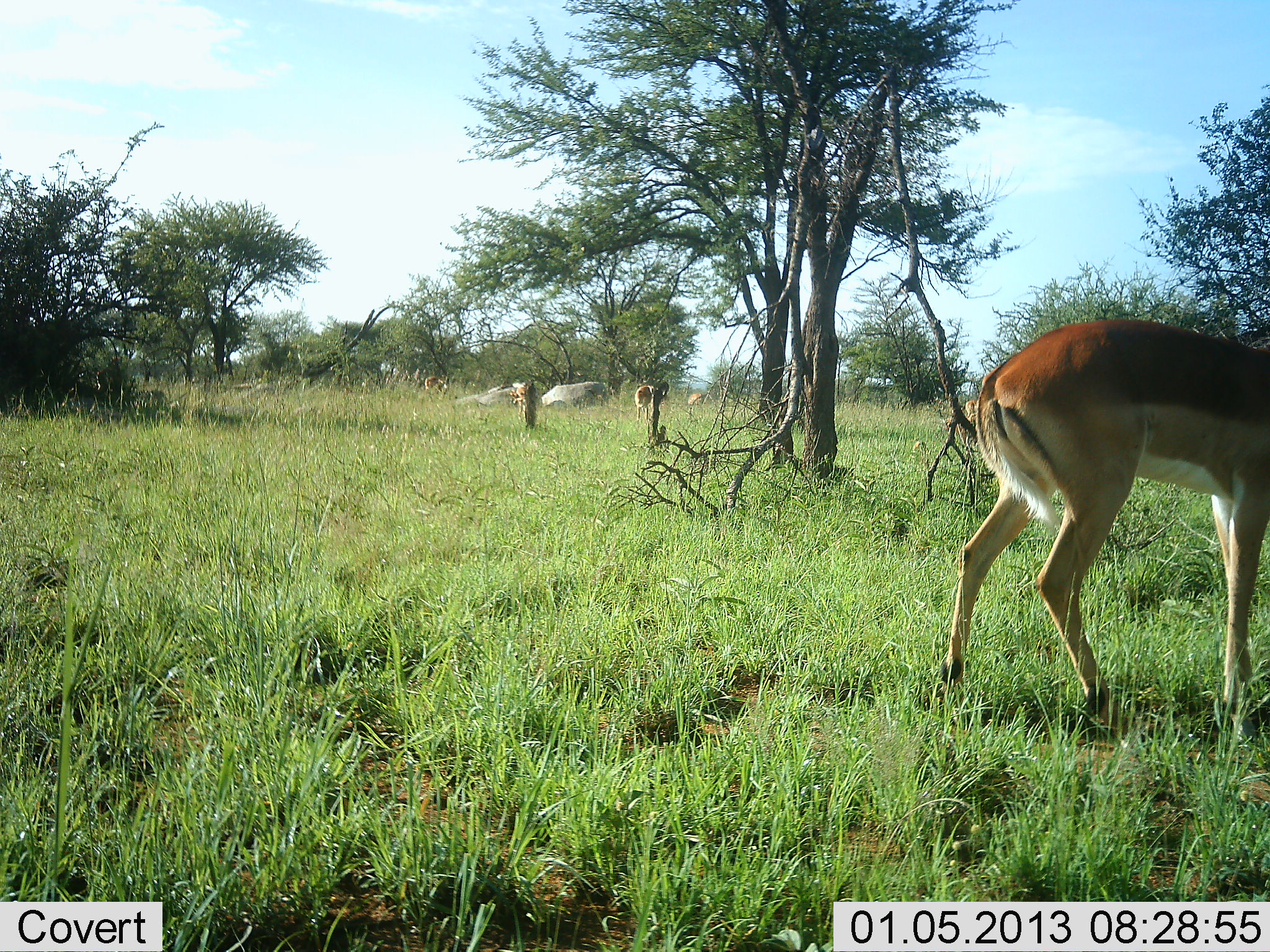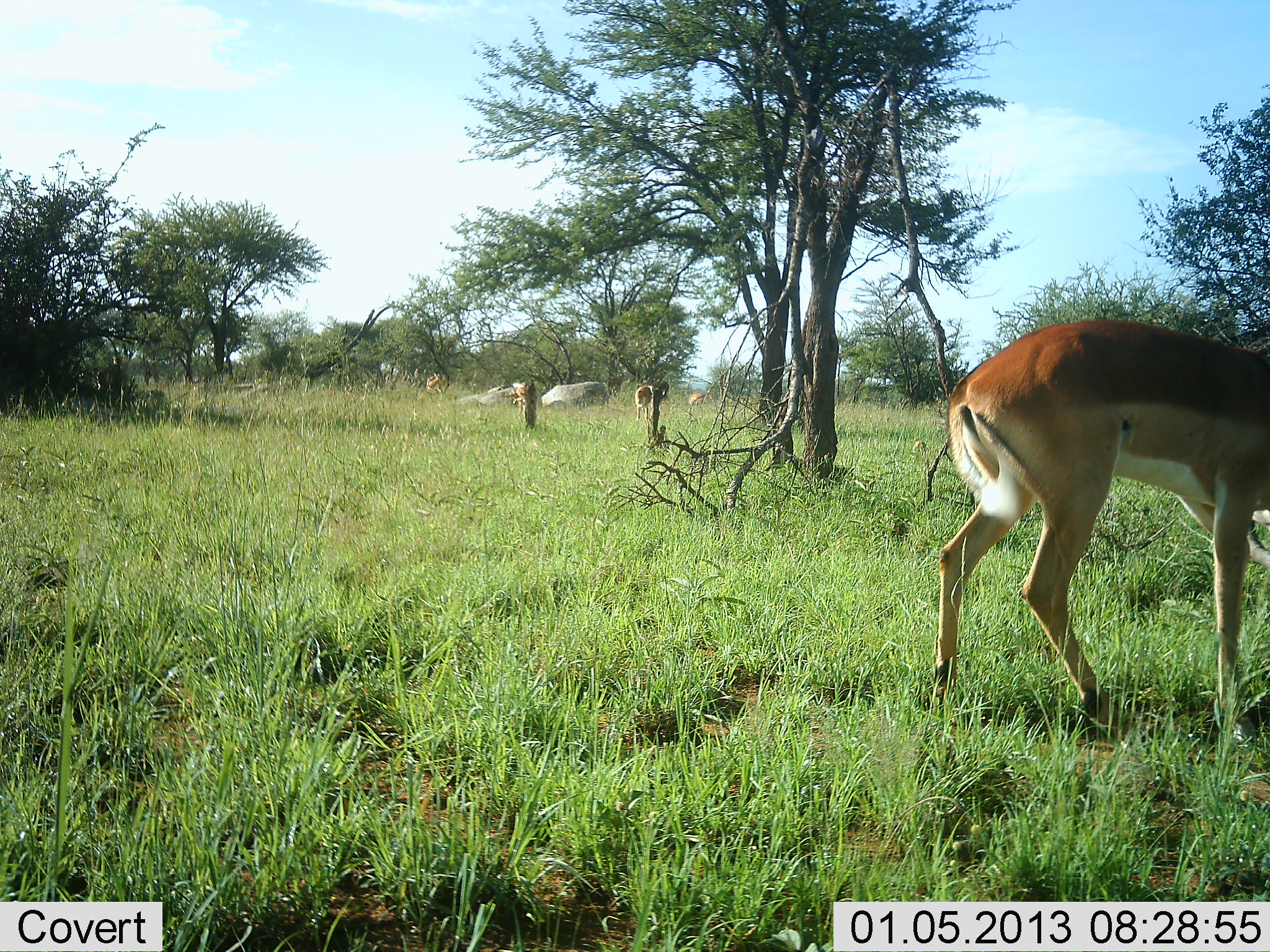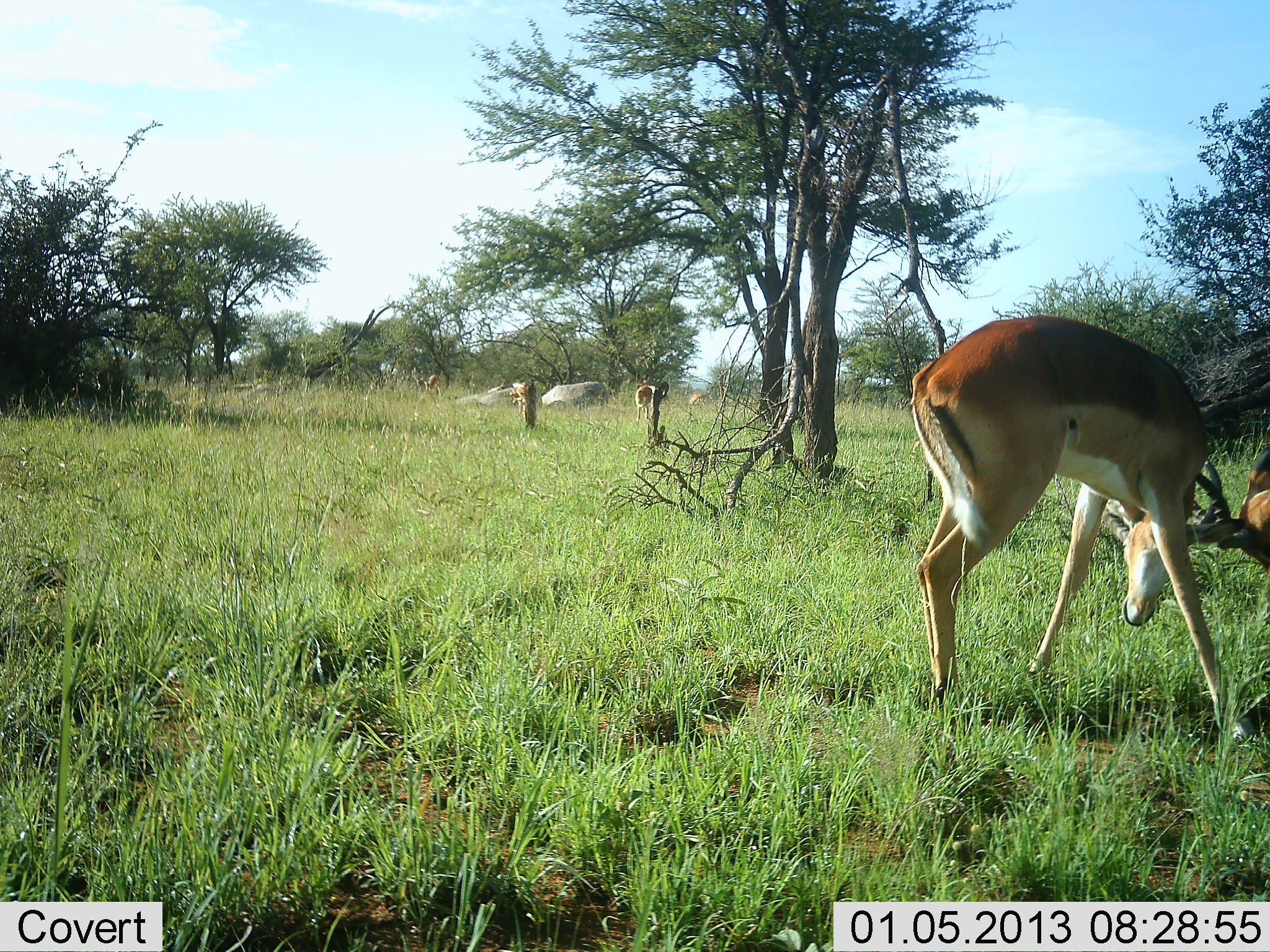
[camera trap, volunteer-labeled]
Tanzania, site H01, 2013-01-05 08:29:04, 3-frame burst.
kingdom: Animalia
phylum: Chordata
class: Mammalia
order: Artiodactyla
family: Bovidae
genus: Aepyceros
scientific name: Aepyceros melampus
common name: impala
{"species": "impala (Aepyceros melampus)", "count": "4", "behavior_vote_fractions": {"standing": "19%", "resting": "0%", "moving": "12%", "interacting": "44%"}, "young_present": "0%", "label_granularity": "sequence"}